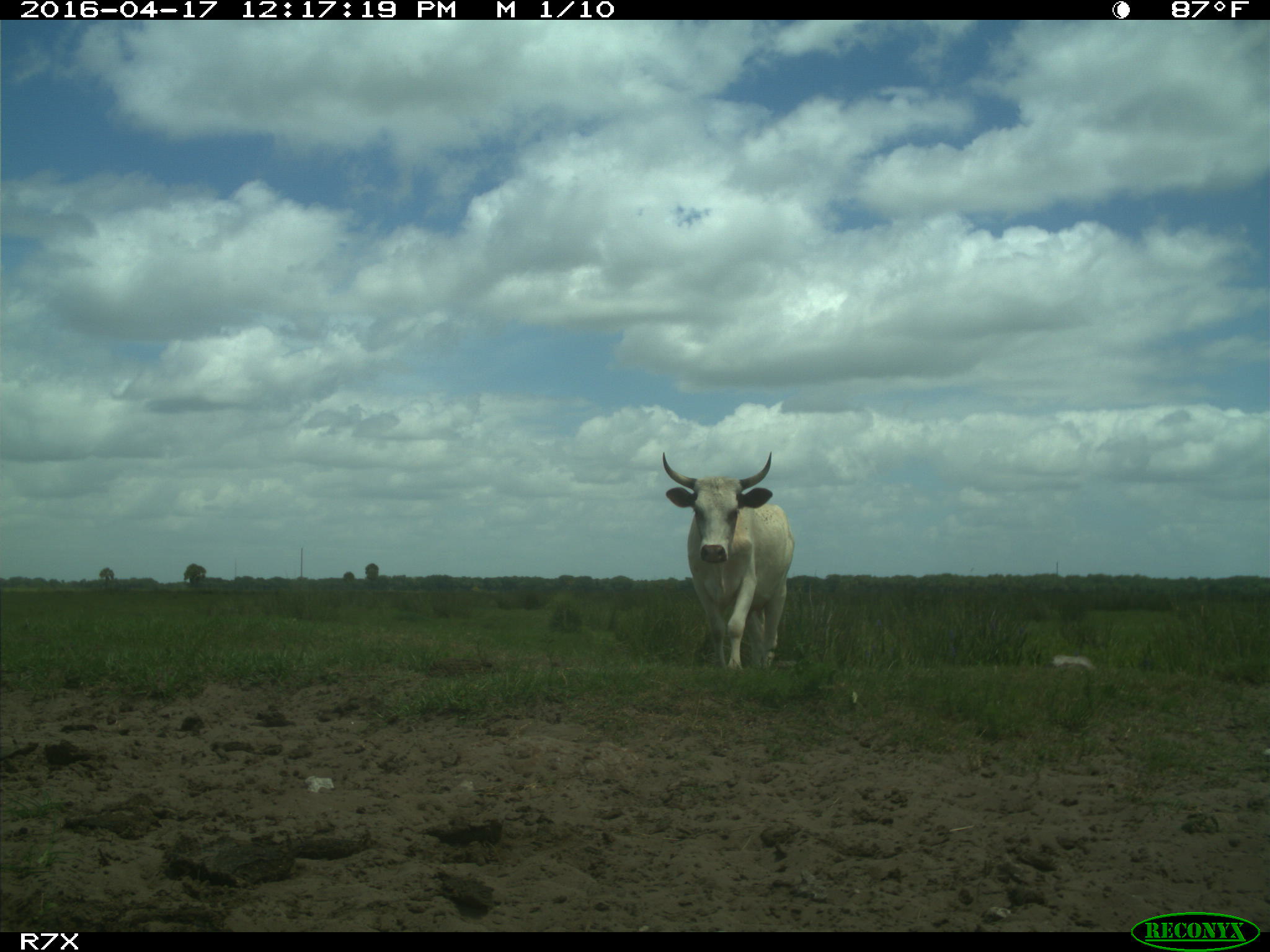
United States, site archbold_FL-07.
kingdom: Animalia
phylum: Chordata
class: Mammalia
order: Artiodactyla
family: Bovidae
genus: Bos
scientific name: Bos taurus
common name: domestic cow